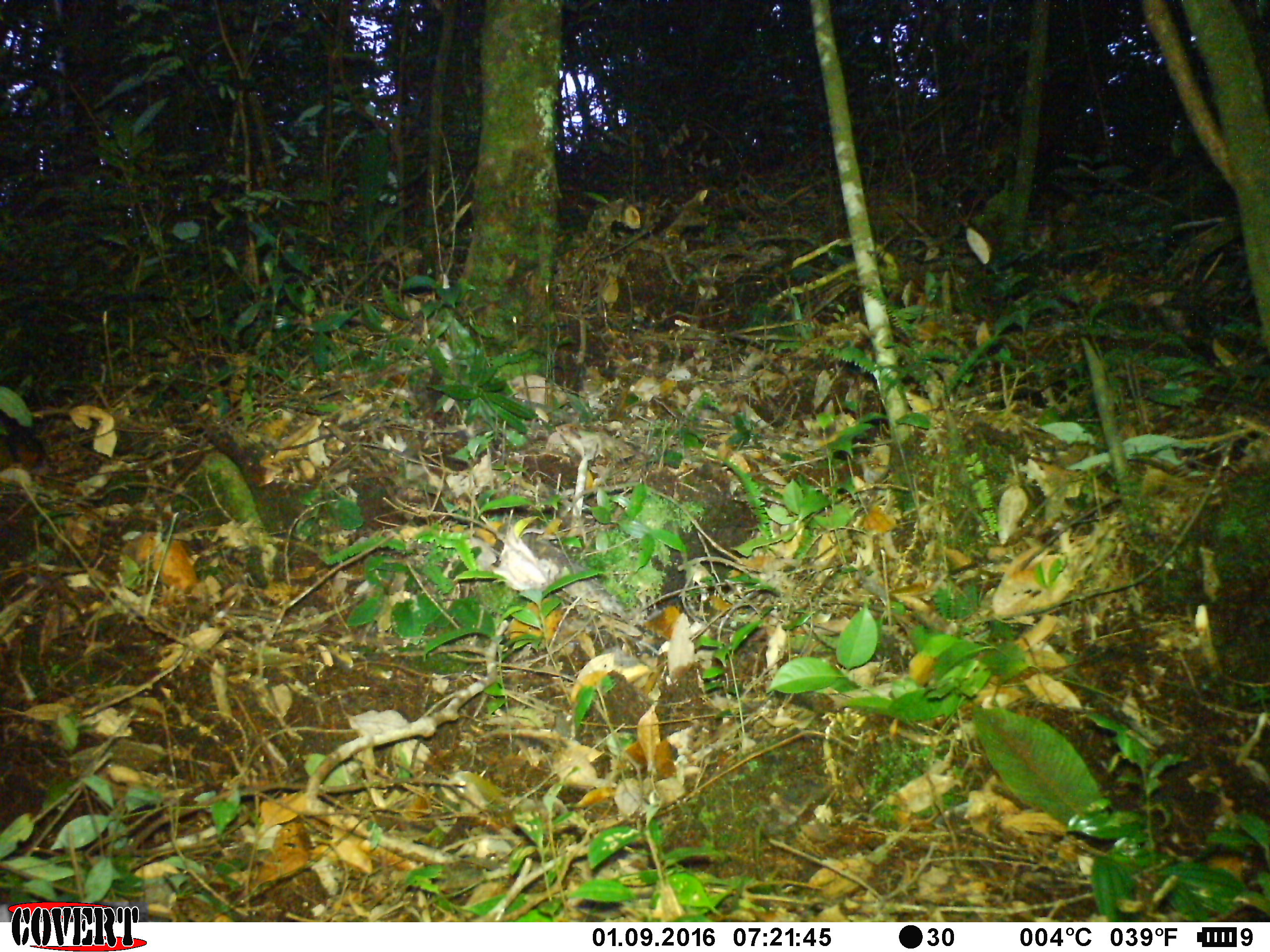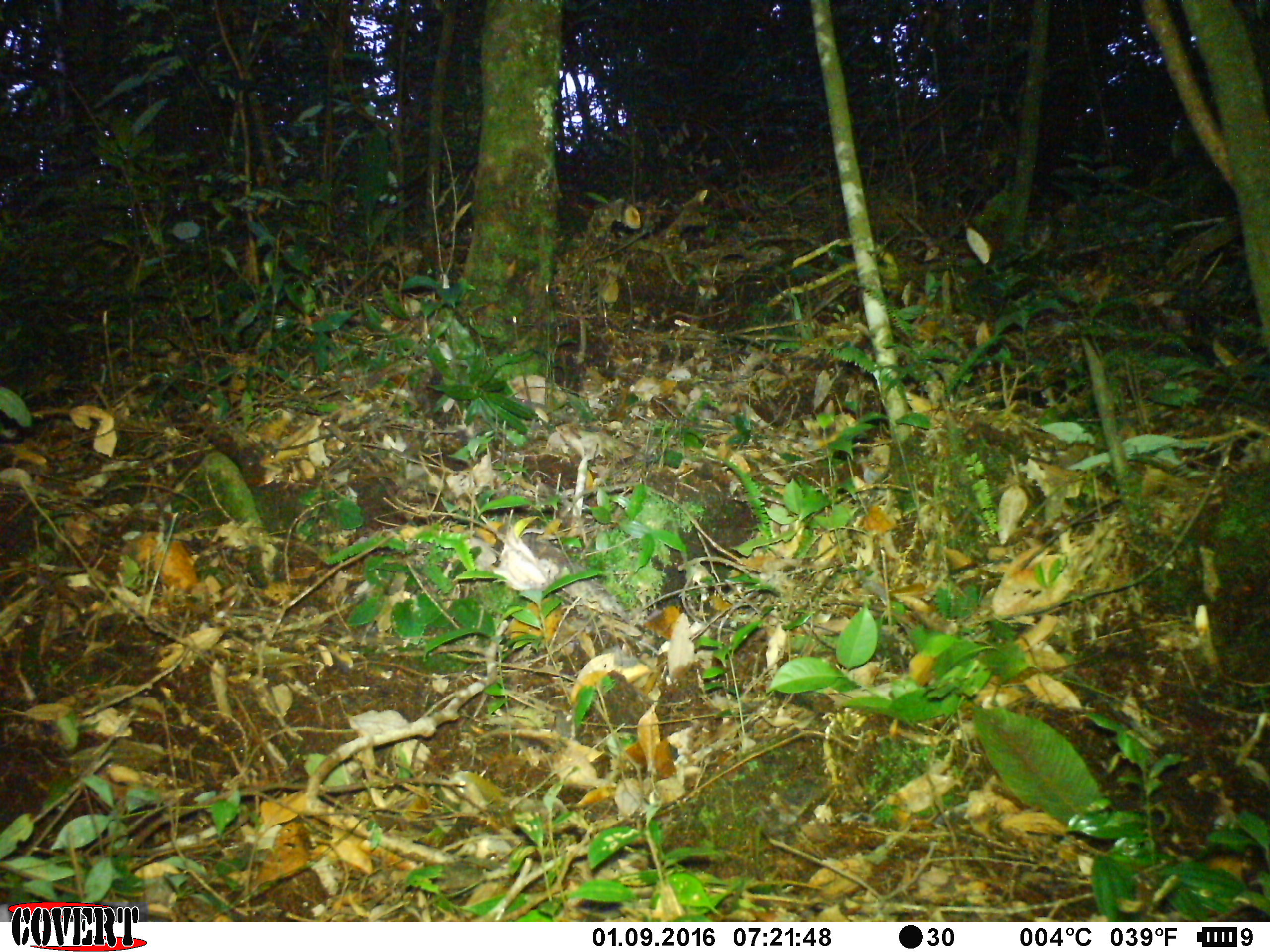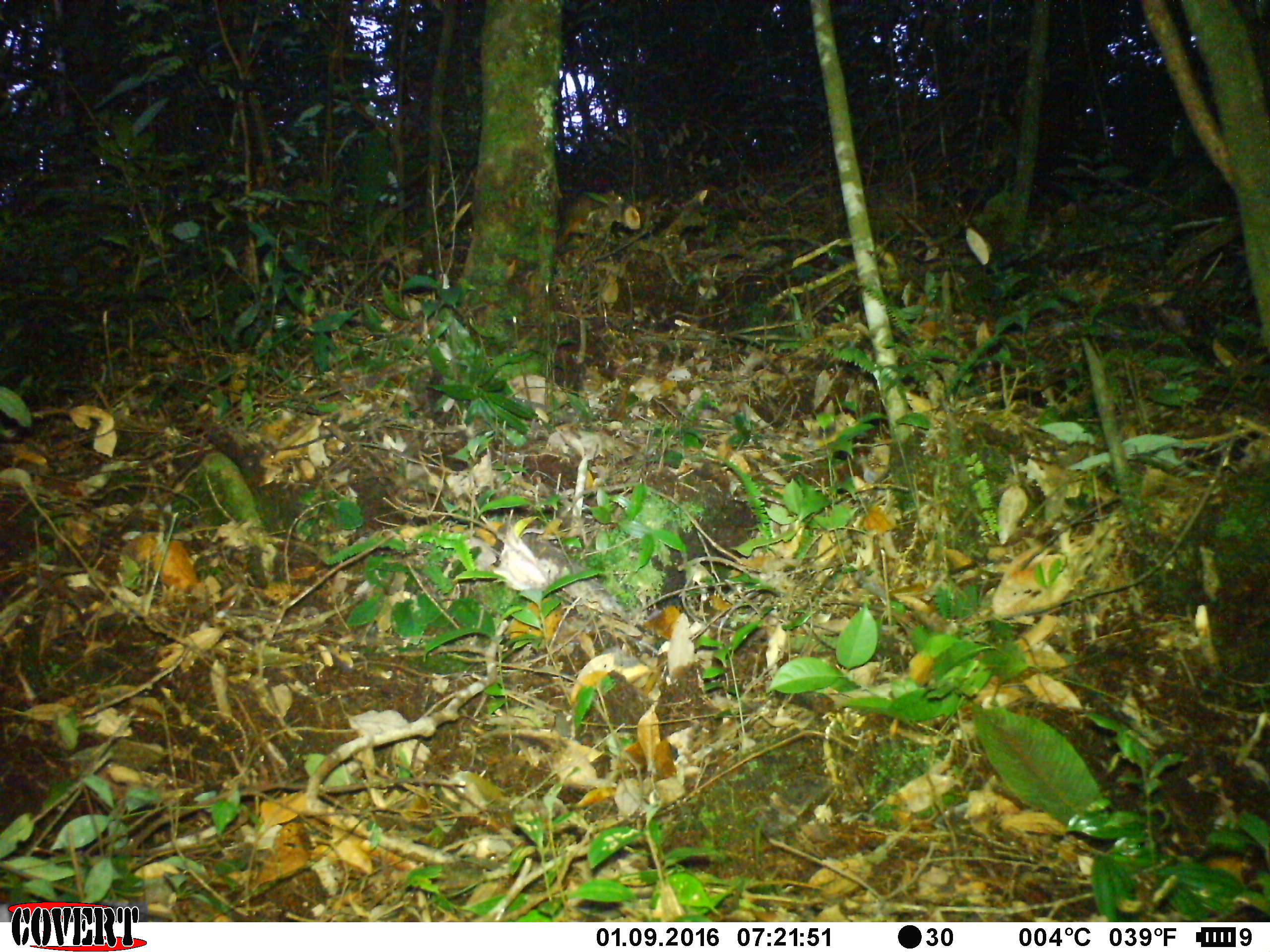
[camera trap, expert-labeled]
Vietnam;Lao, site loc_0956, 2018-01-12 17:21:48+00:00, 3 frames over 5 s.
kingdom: Animalia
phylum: Chordata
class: Mammalia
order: Rodentia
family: Sciuridae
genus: Sciurus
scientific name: Sciurus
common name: squirrel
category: unidentified squirrel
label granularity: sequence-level